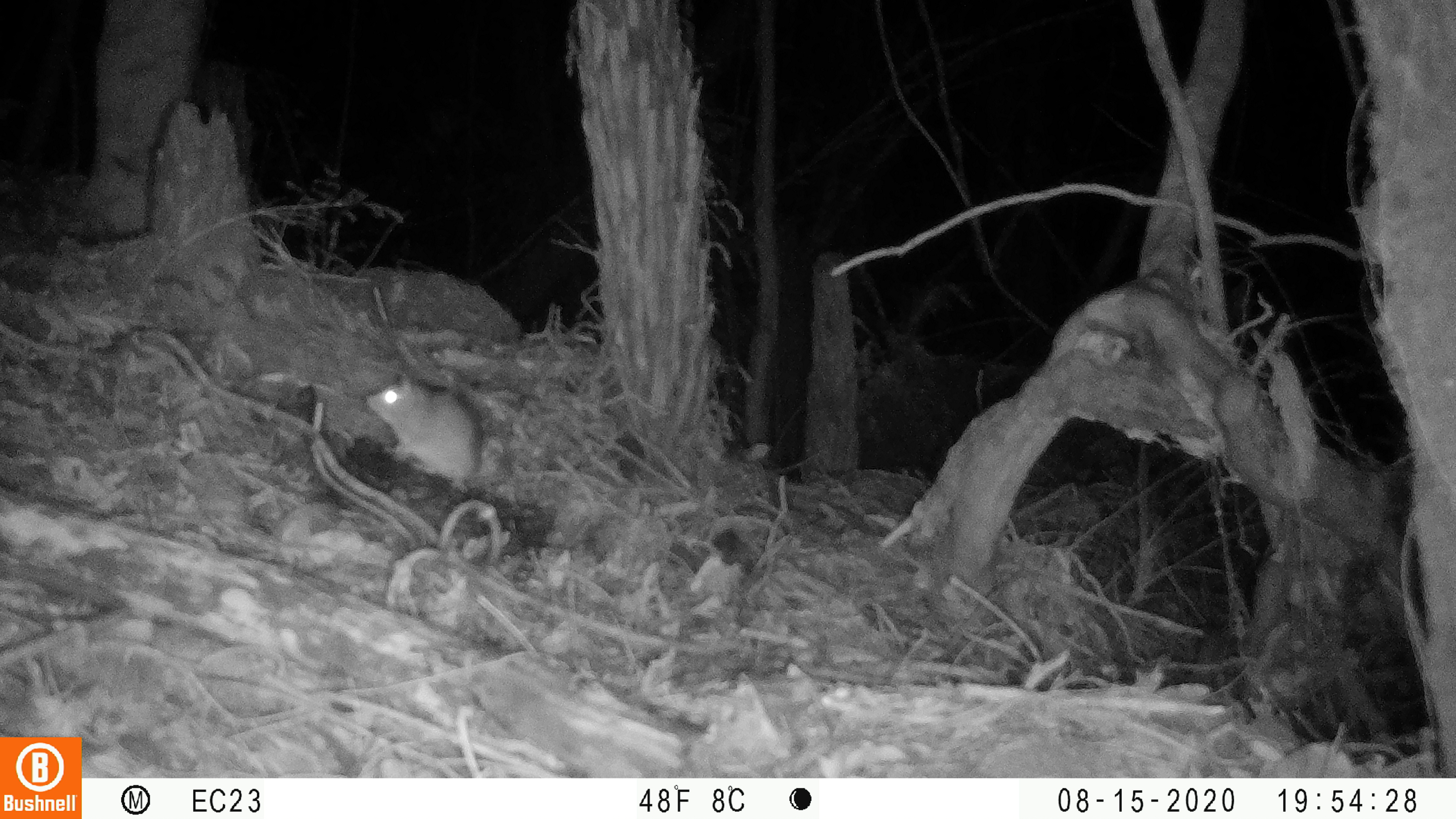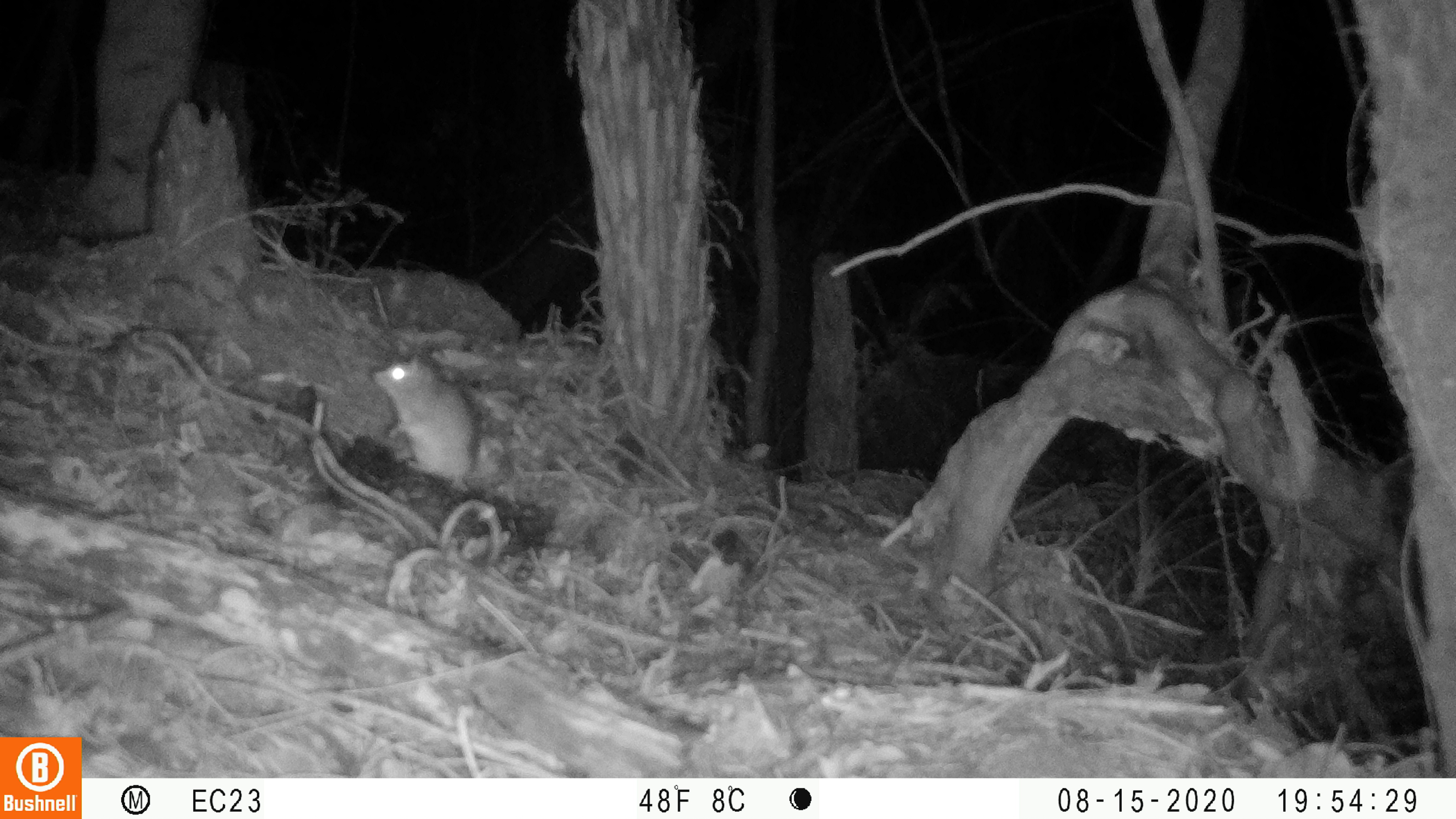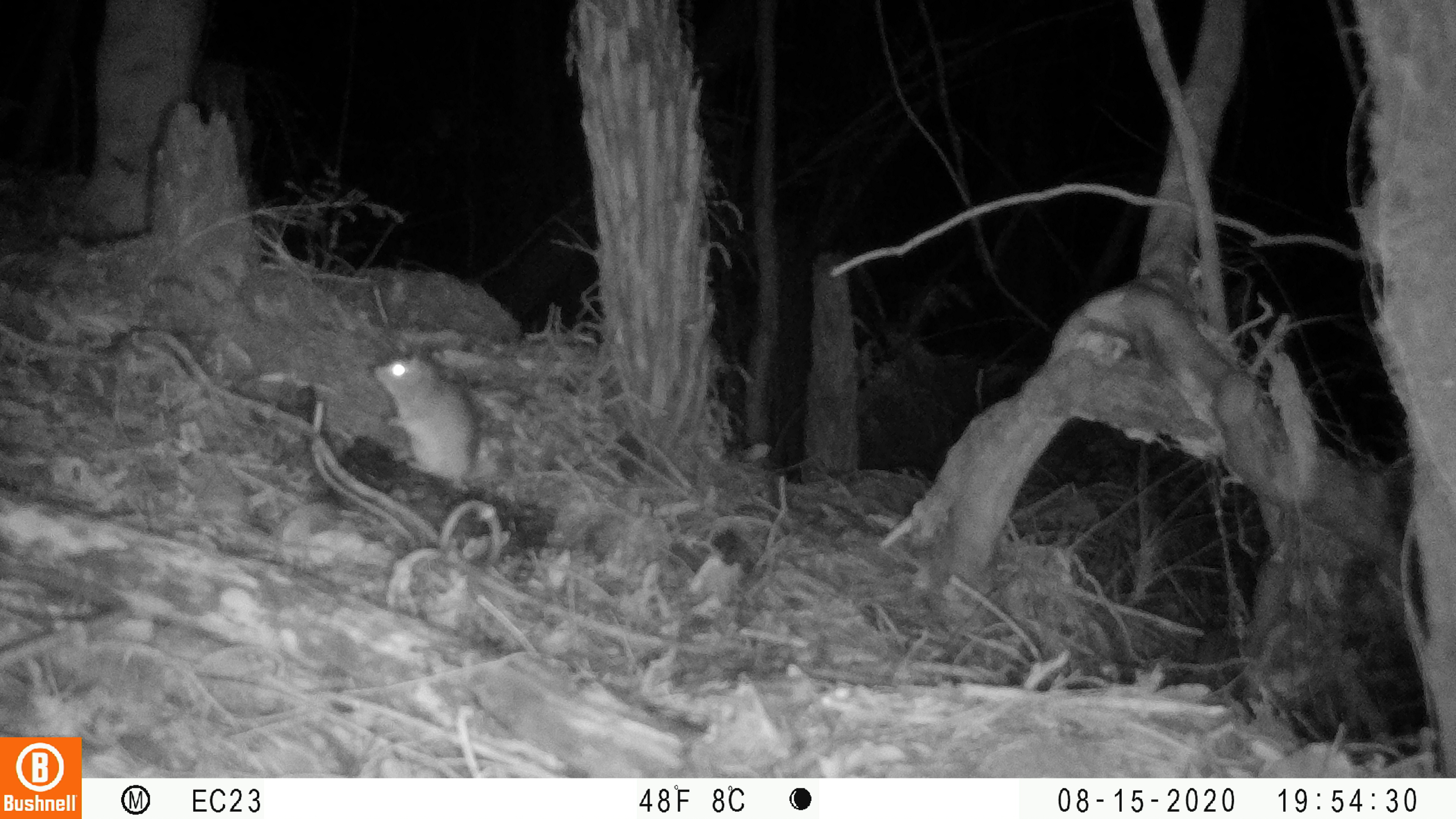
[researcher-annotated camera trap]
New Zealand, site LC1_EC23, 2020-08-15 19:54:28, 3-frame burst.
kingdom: Animalia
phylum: Chordata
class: Mammalia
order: Rodentia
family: Muridae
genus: Rattus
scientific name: Rattus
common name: rat